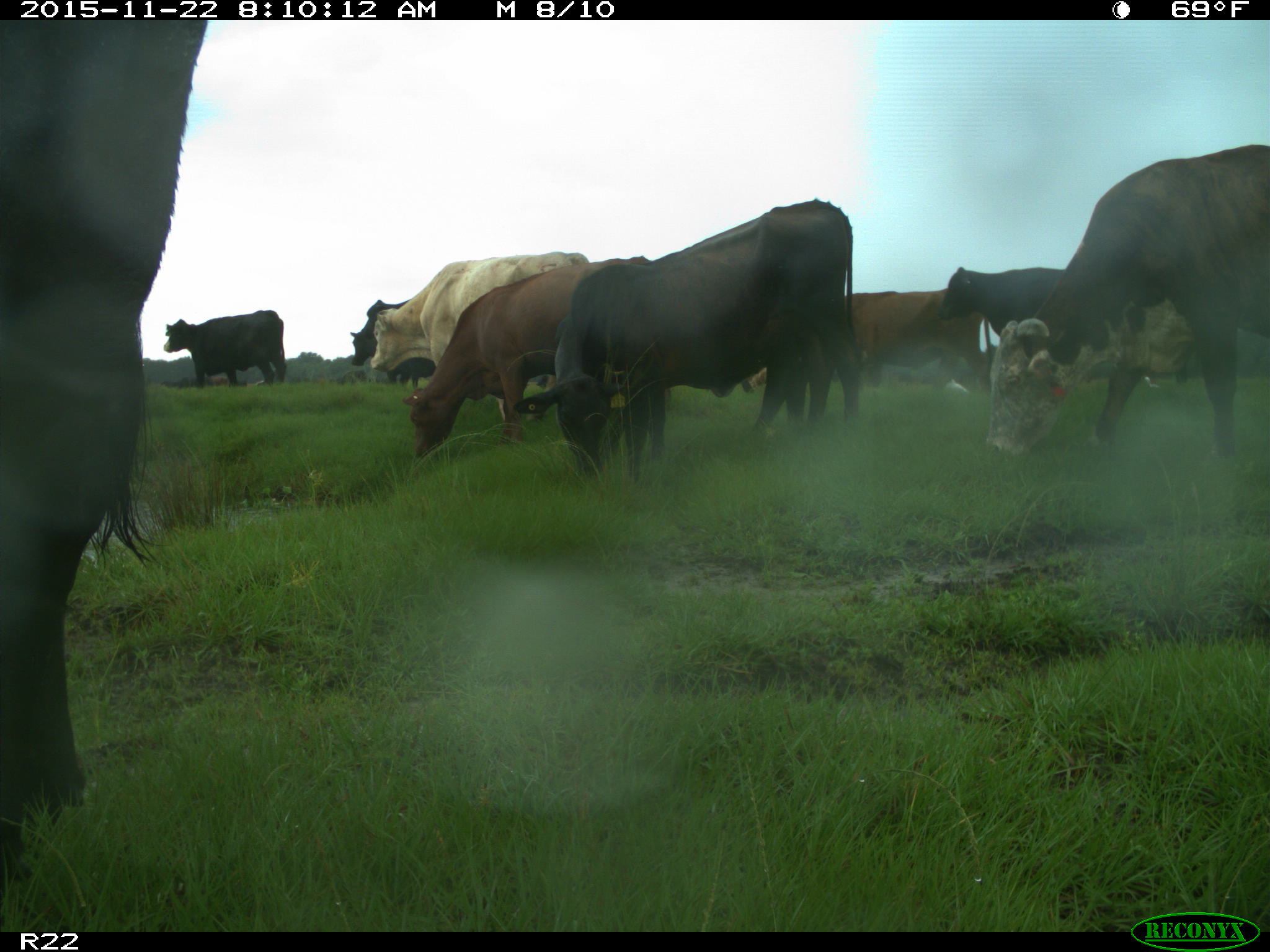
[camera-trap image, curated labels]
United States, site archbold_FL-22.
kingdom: Animalia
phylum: Chordata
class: Mammalia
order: Artiodactyla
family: Bovidae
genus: Bos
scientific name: Bos taurus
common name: domestic cow